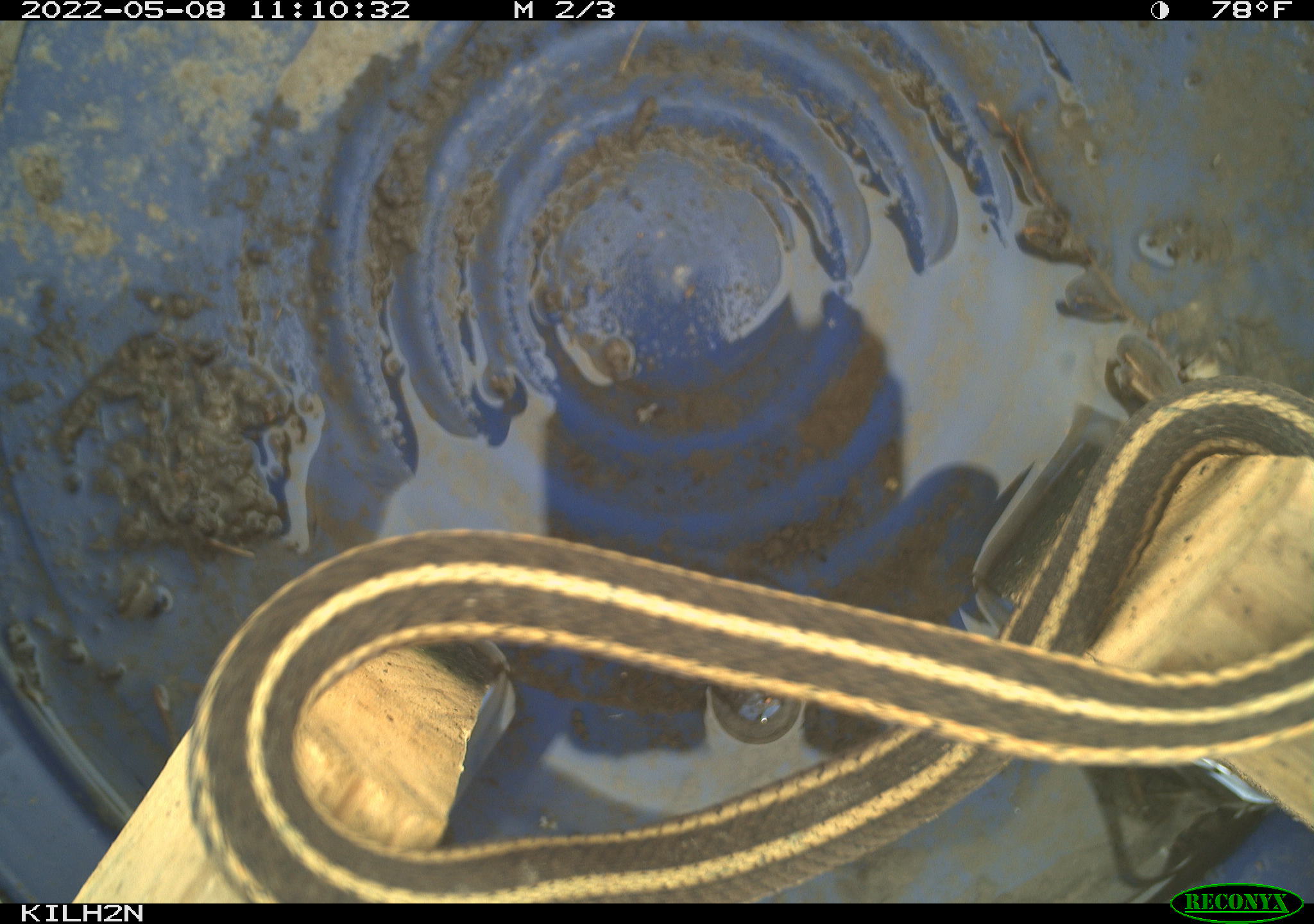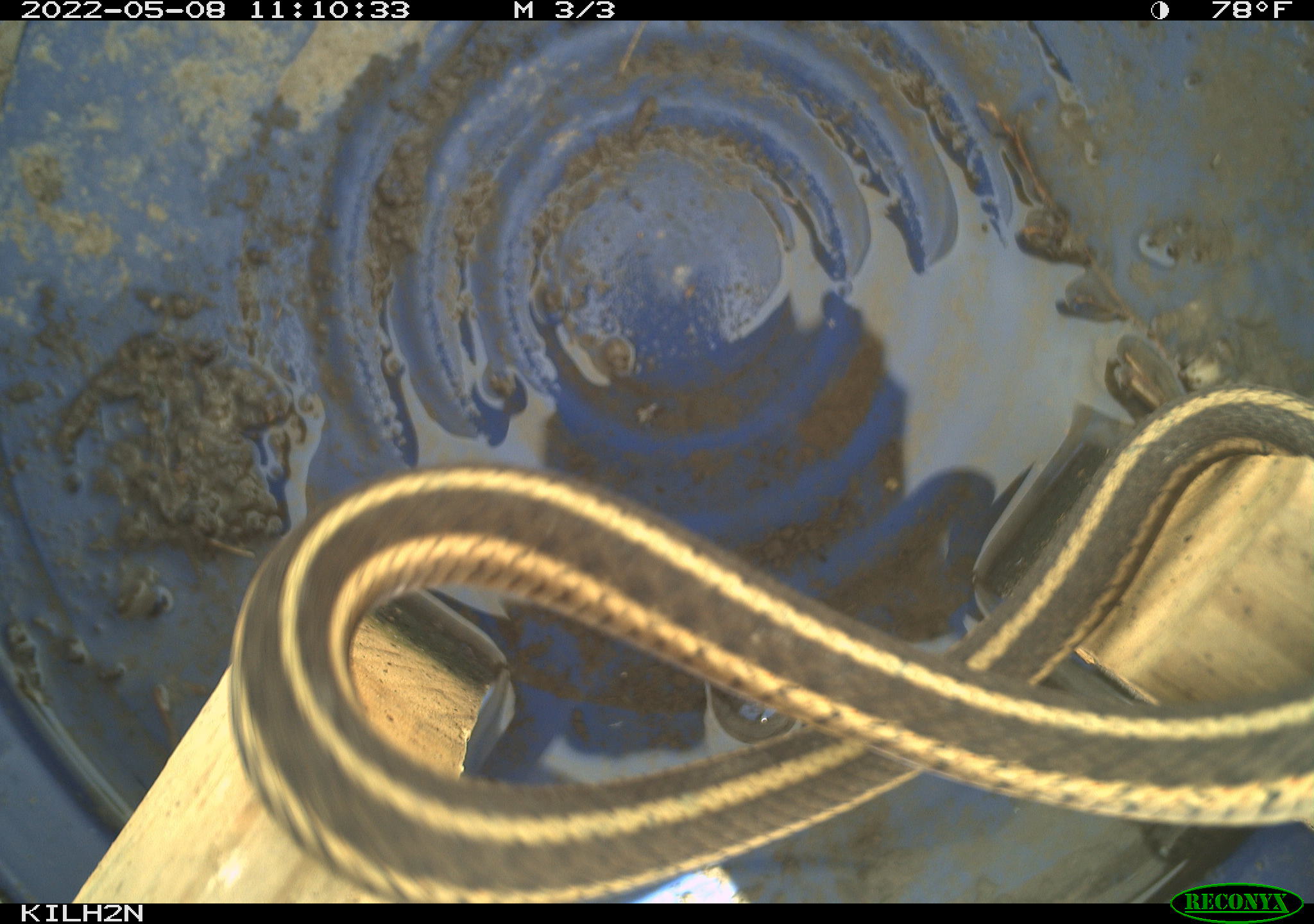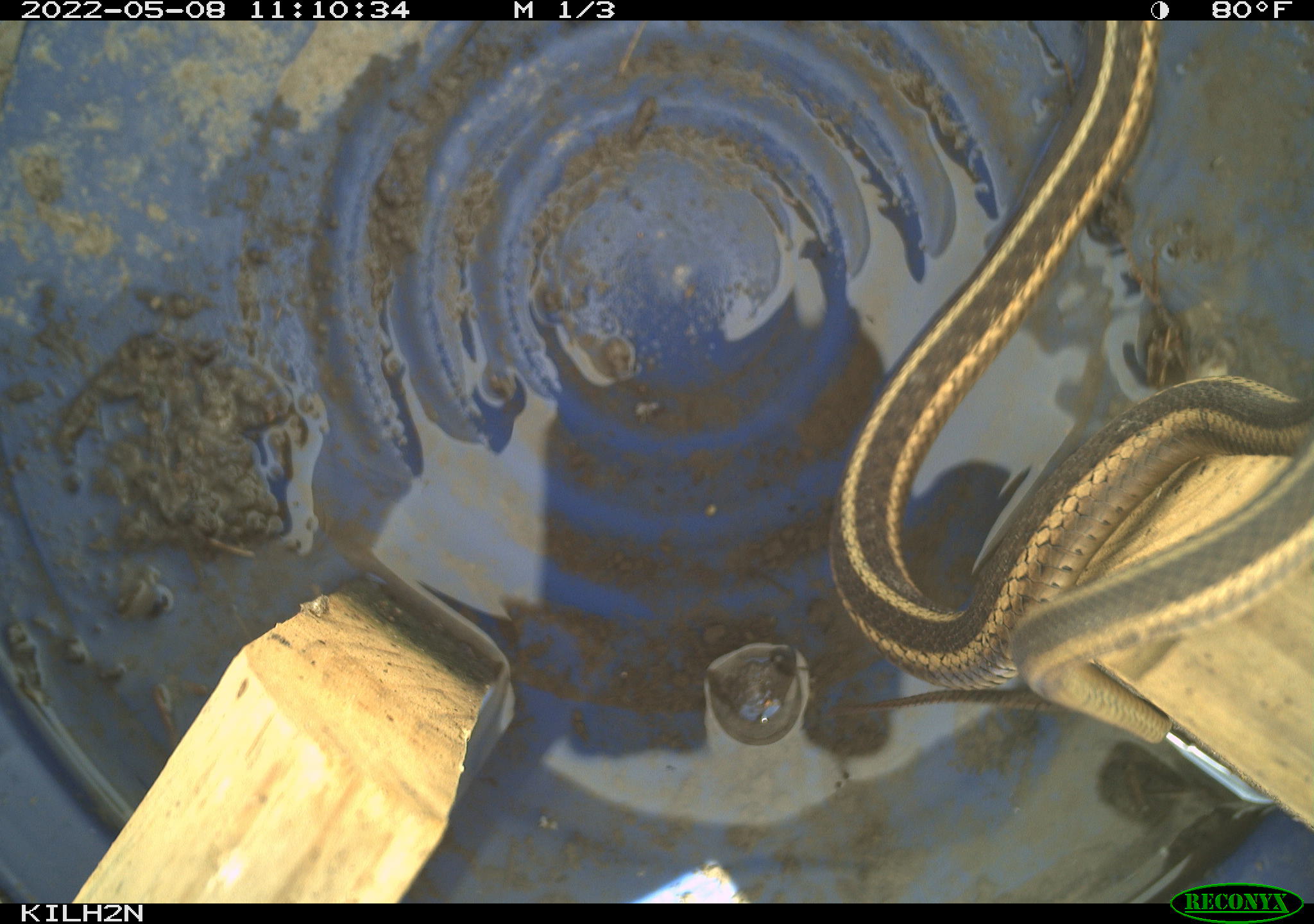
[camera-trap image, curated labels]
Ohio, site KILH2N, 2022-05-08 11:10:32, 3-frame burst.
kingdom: Animalia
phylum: Chordata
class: Reptilia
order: Squamata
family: Colubridae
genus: Thamnophis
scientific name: Thamnophis sirtalis sirtalis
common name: eastern gartersnake